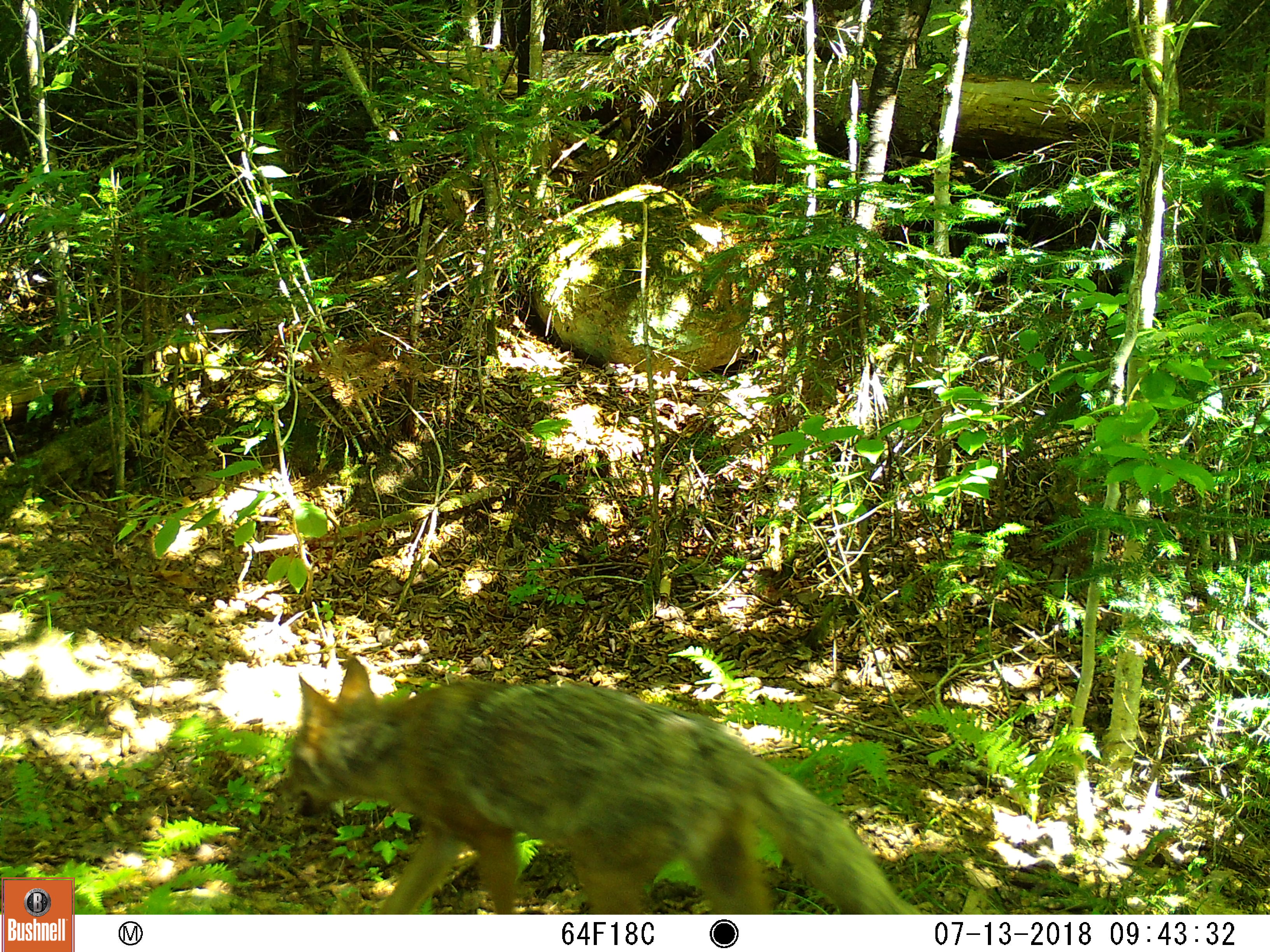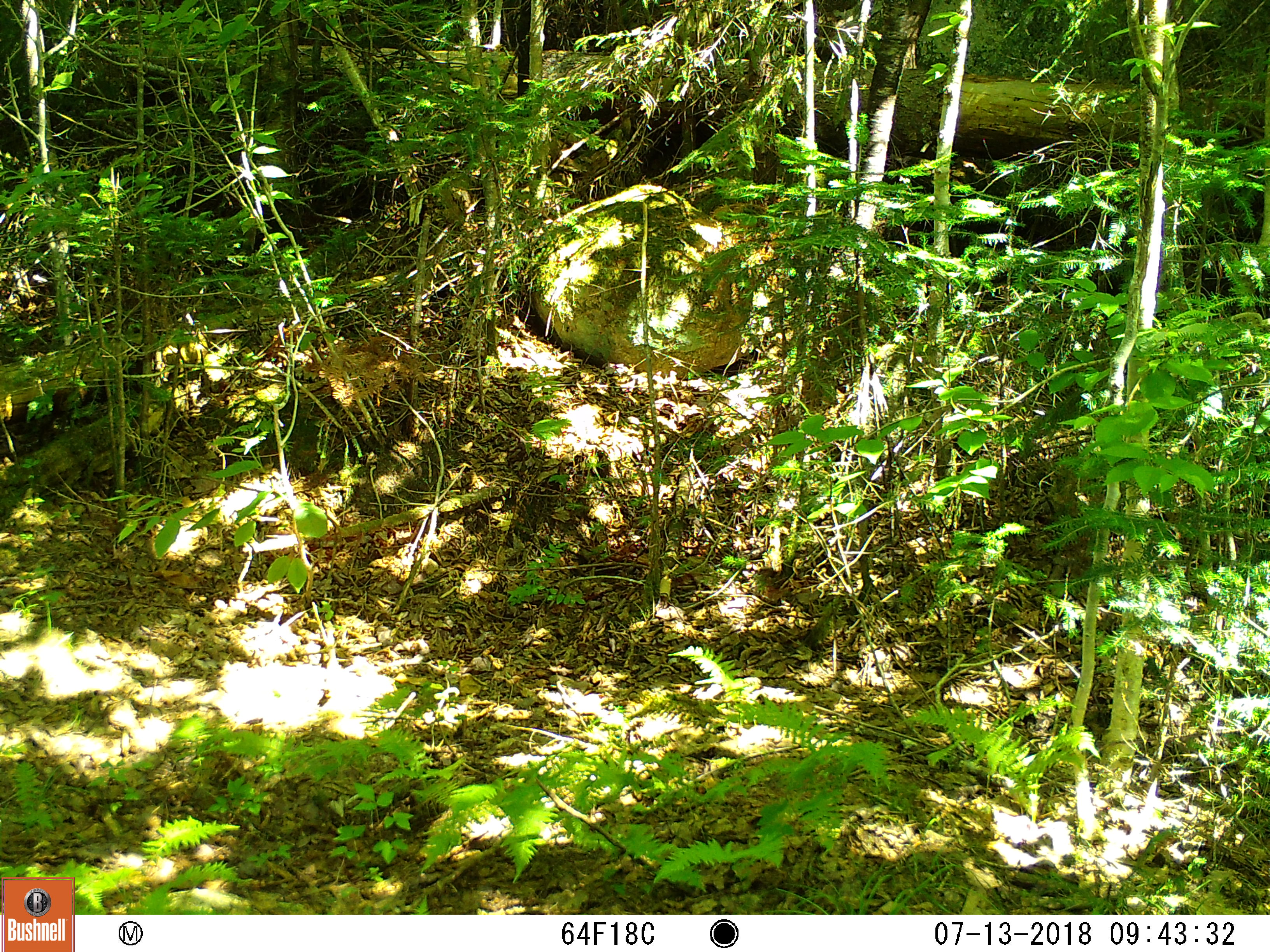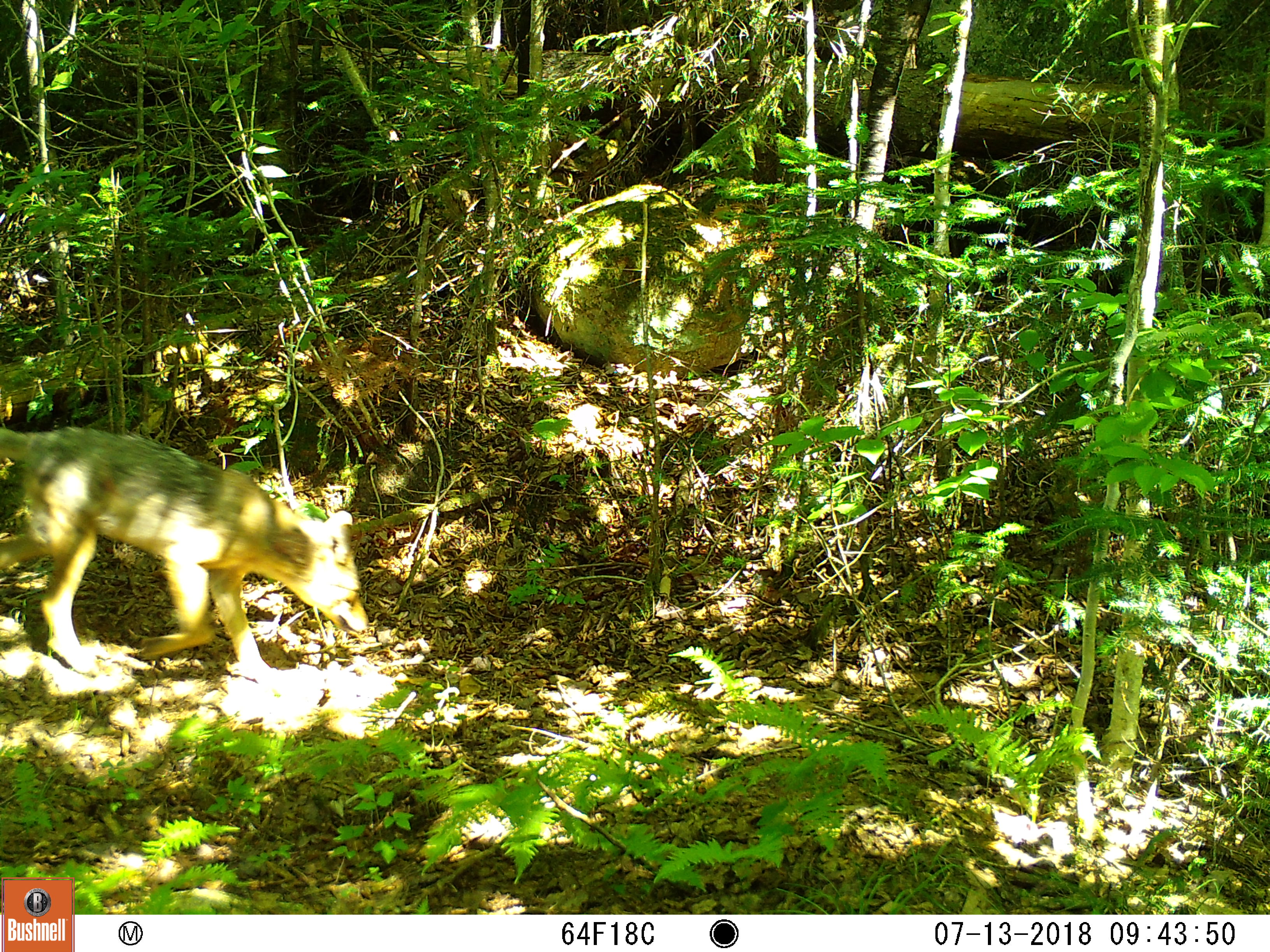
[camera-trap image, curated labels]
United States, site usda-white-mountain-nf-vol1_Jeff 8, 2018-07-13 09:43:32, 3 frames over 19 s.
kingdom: Animalia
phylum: Chordata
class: Mammalia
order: Carnivora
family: Canidae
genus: Canis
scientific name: Canis latrans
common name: coyote